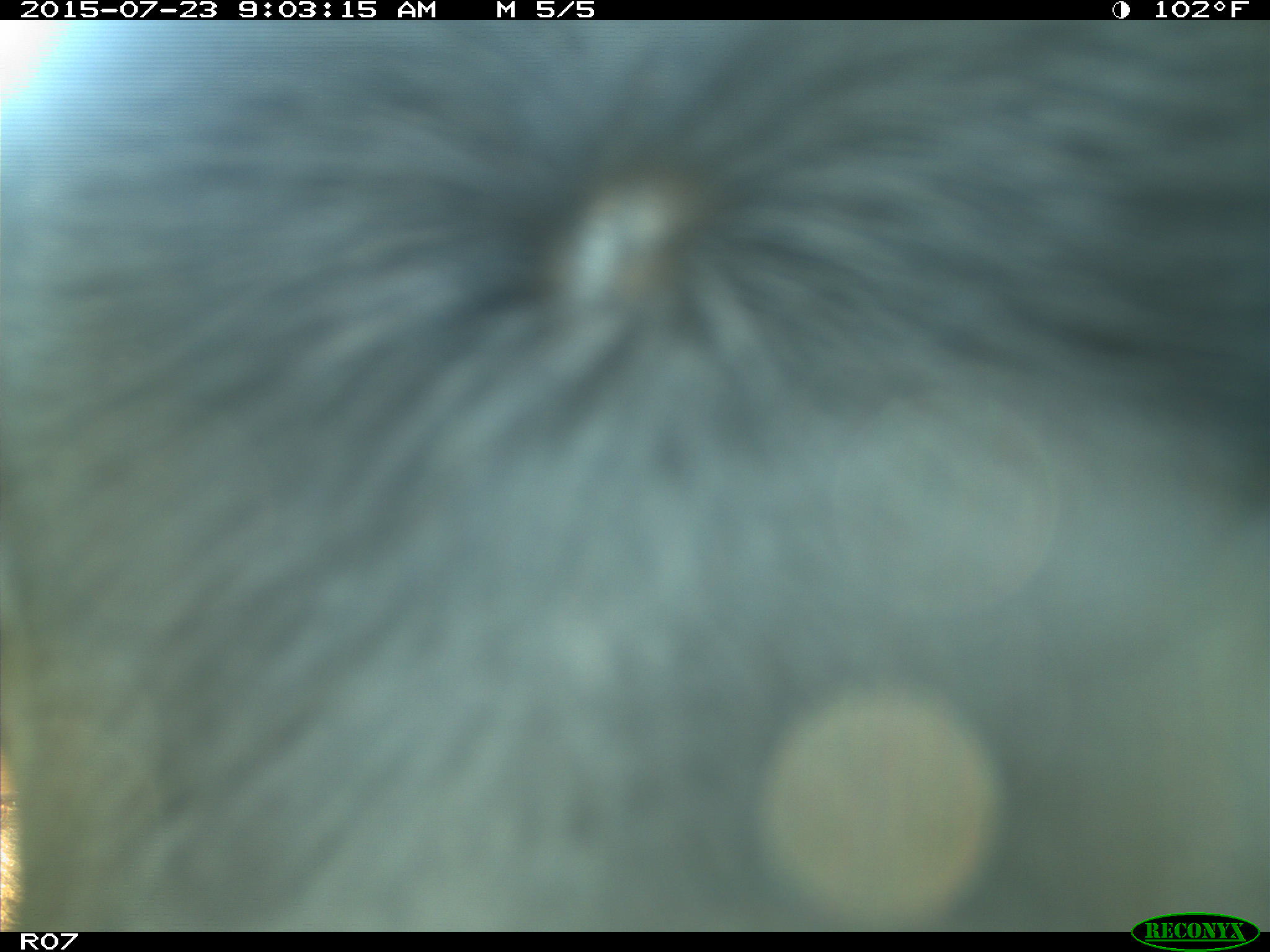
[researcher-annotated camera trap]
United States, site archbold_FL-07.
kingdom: Animalia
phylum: Chordata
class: Mammalia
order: Artiodactyla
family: Bovidae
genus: Bos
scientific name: Bos taurus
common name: domestic cow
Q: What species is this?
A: Bos taurus (domestic cow).